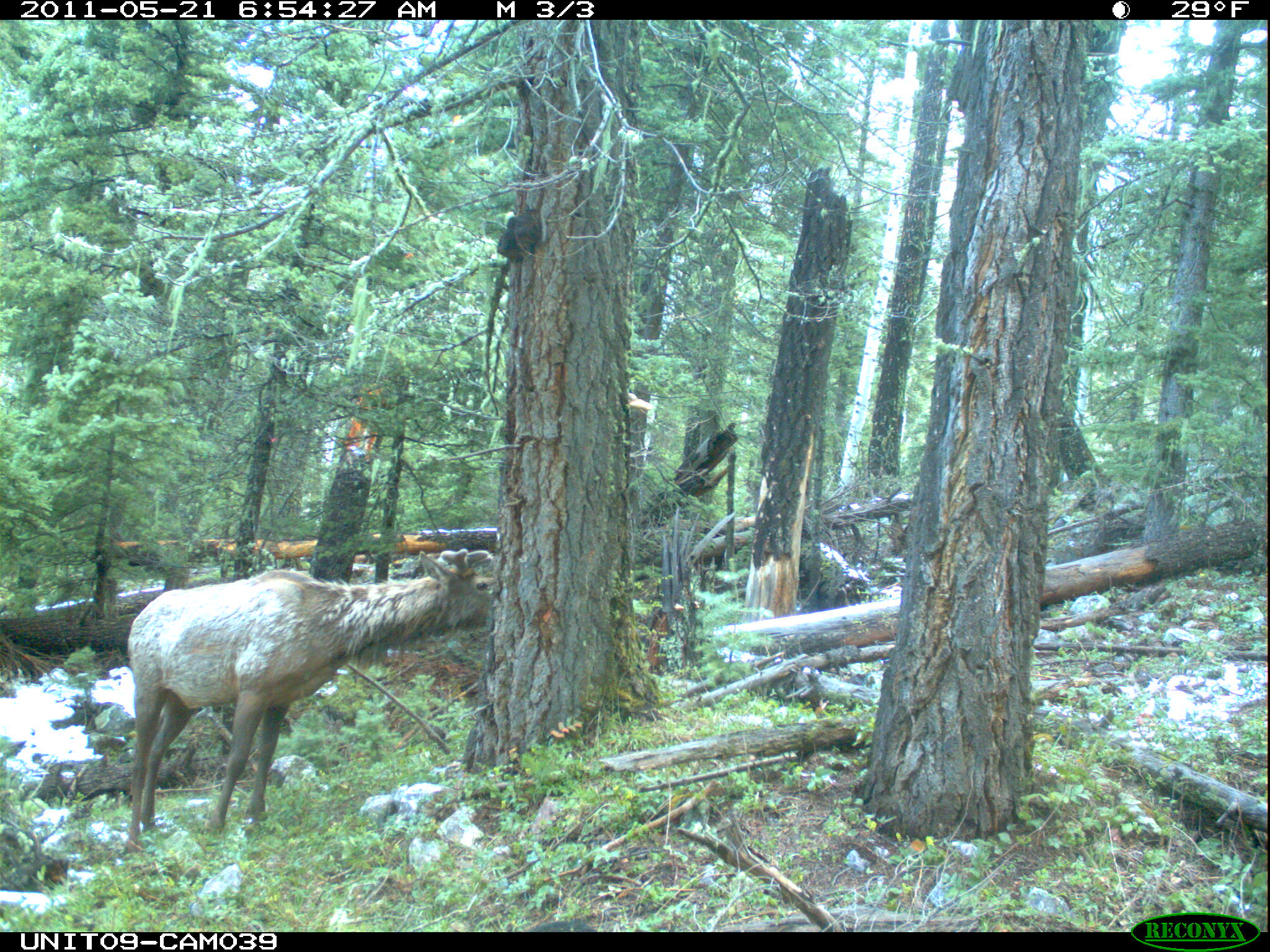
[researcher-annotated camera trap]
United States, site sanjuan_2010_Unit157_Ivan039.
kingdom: Animalia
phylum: Chordata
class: Mammalia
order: Artiodactyla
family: Cervidae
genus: Cervus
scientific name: Cervus elaphus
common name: red deer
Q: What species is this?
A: Cervus elaphus (red deer).